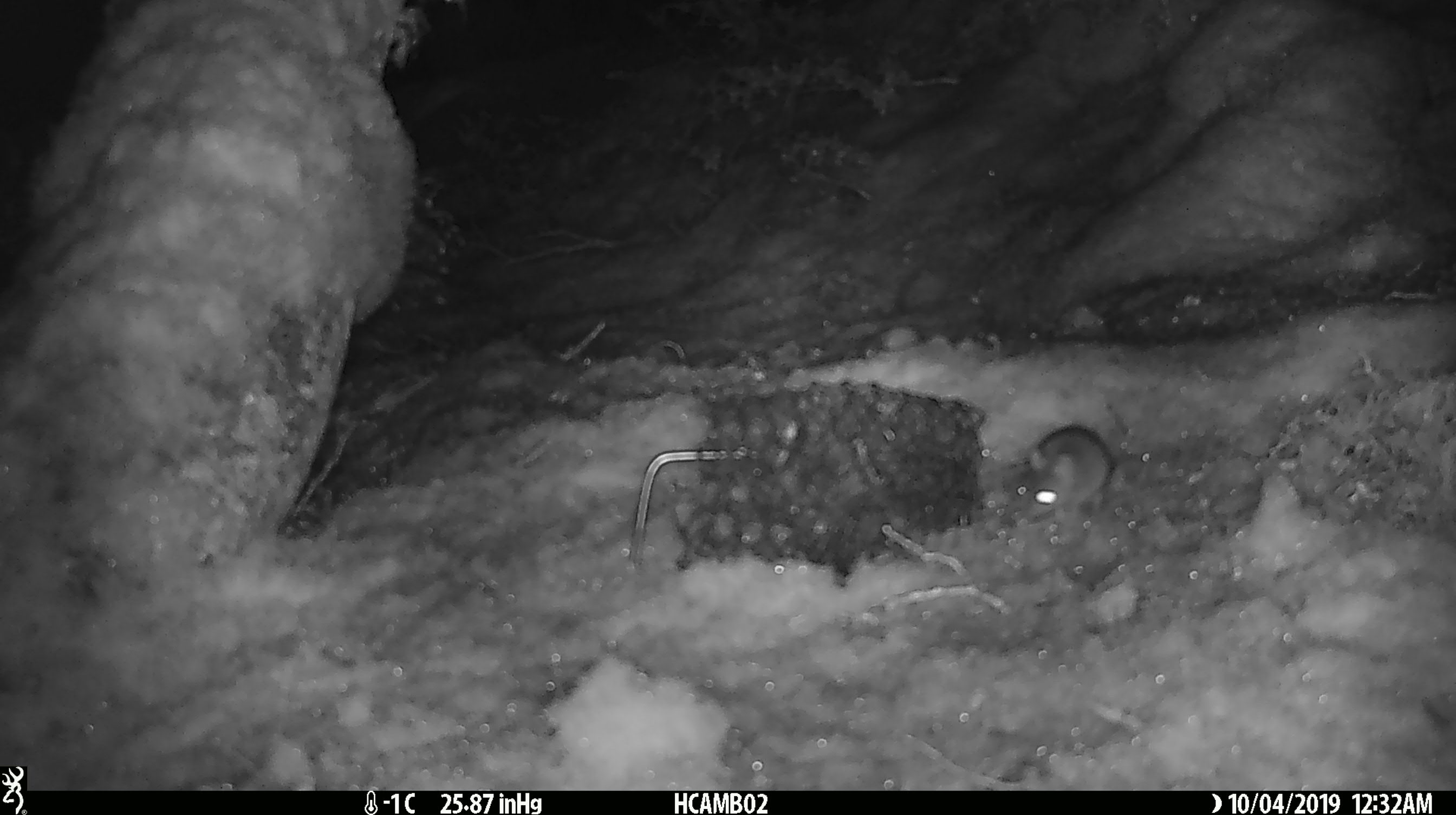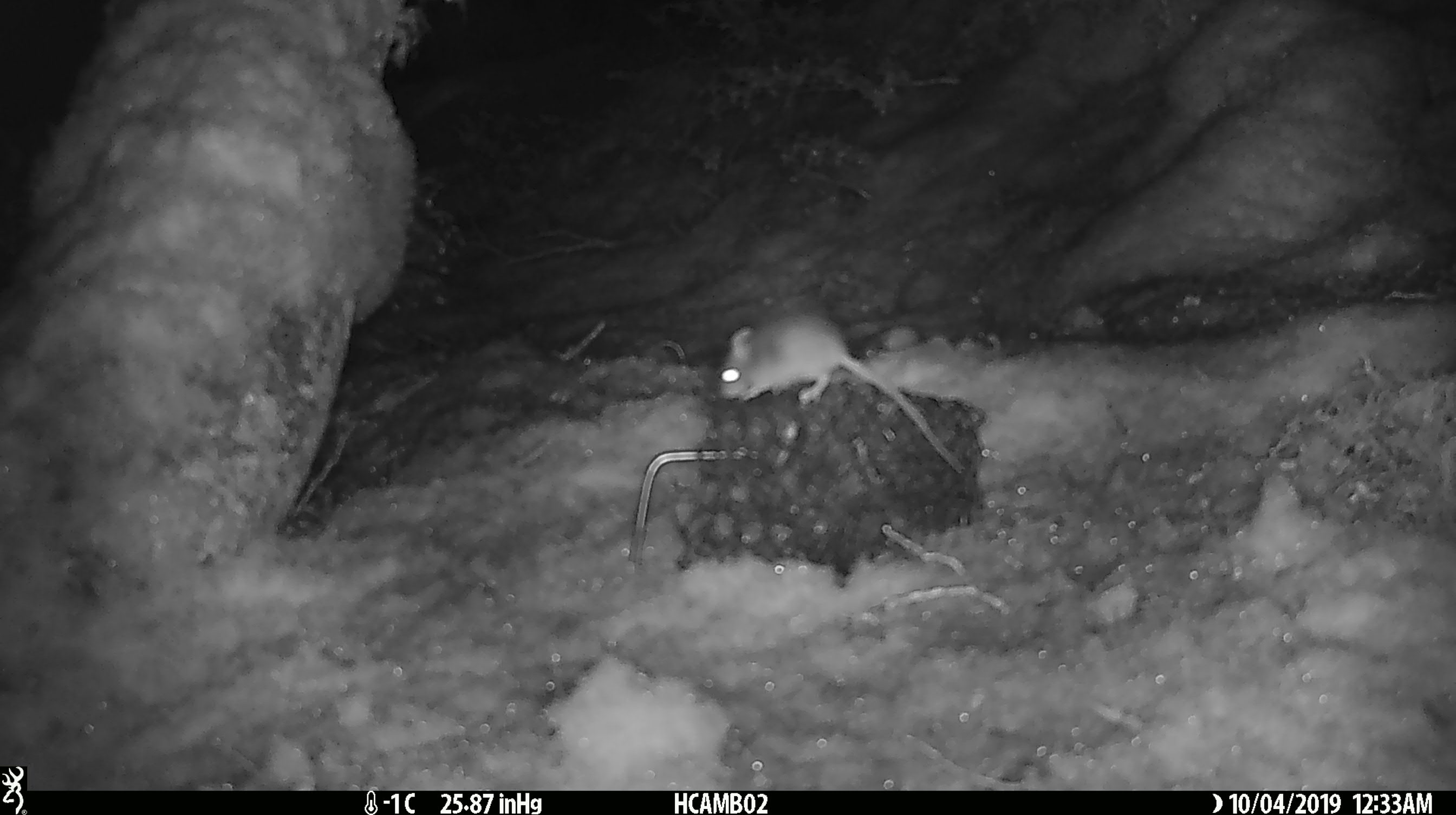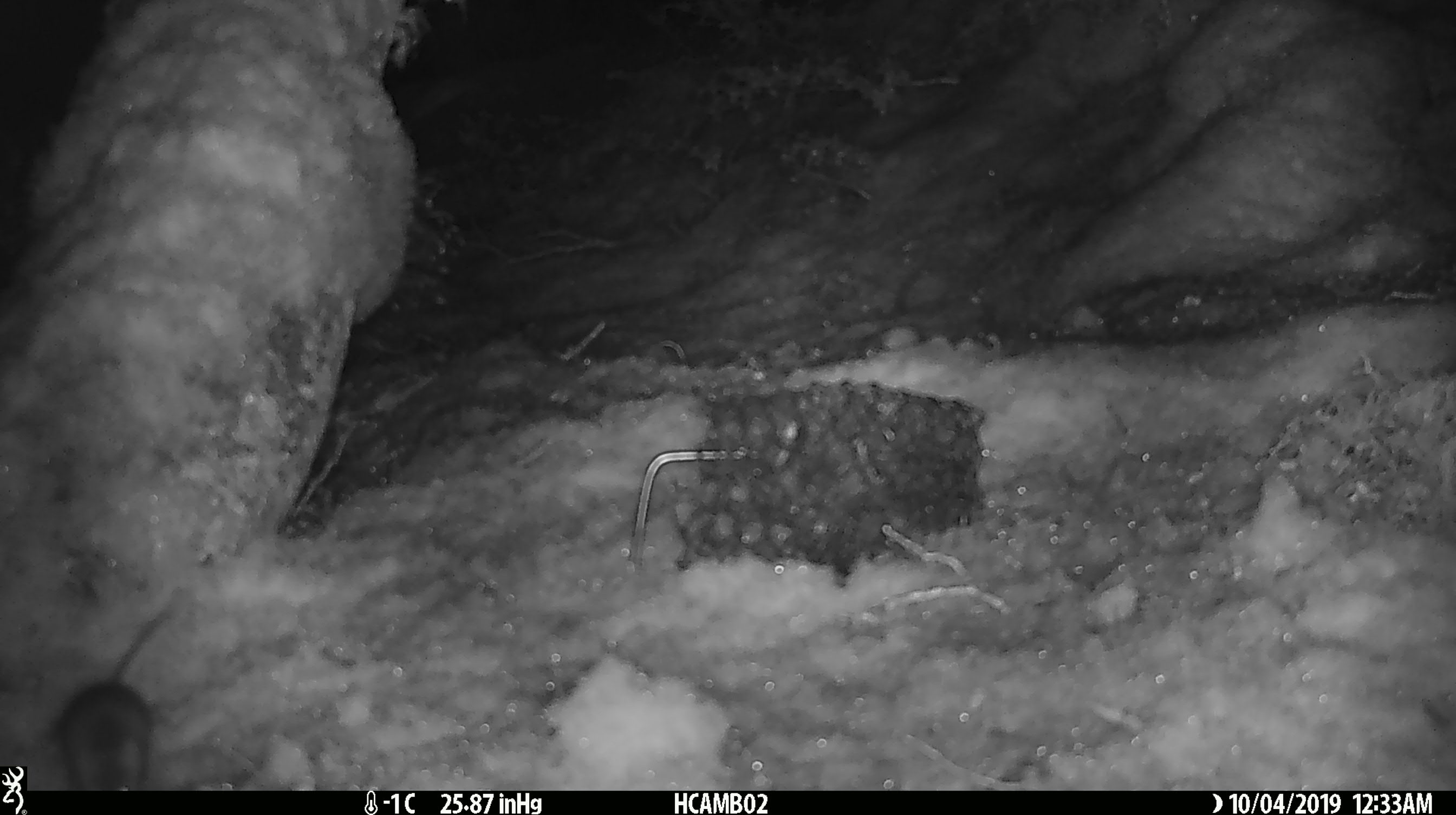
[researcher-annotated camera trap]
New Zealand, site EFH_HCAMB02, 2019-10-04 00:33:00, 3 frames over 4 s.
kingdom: Animalia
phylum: Chordata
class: Mammalia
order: Rodentia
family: Muridae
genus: Mus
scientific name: Mus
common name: mouse